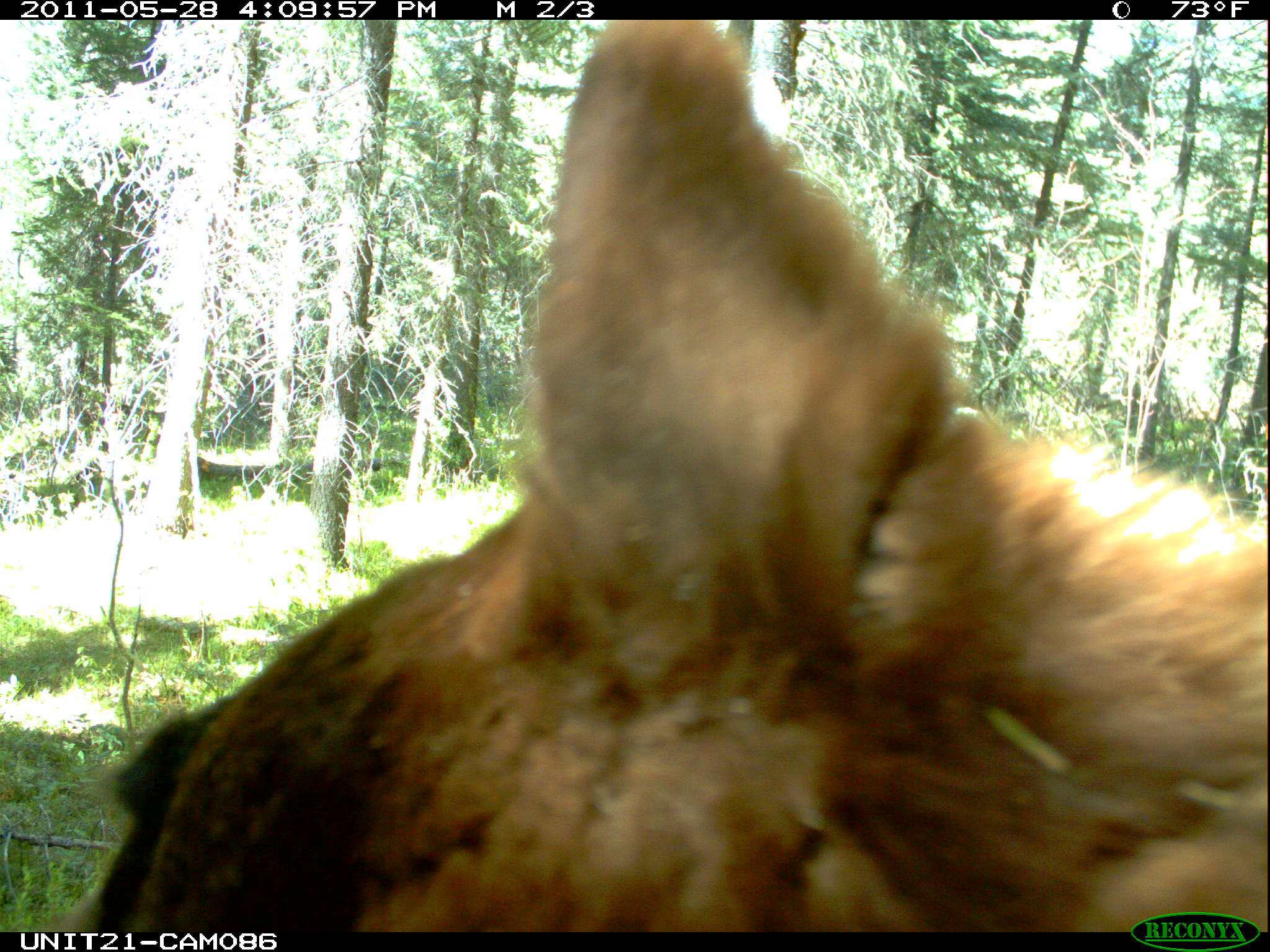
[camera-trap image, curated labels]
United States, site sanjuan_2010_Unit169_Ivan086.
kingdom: Animalia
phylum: Chordata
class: Mammalia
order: Carnivora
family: Ursidae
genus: Ursus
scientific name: Ursus americanus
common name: american black bear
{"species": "Ursus americanus (american black bear)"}